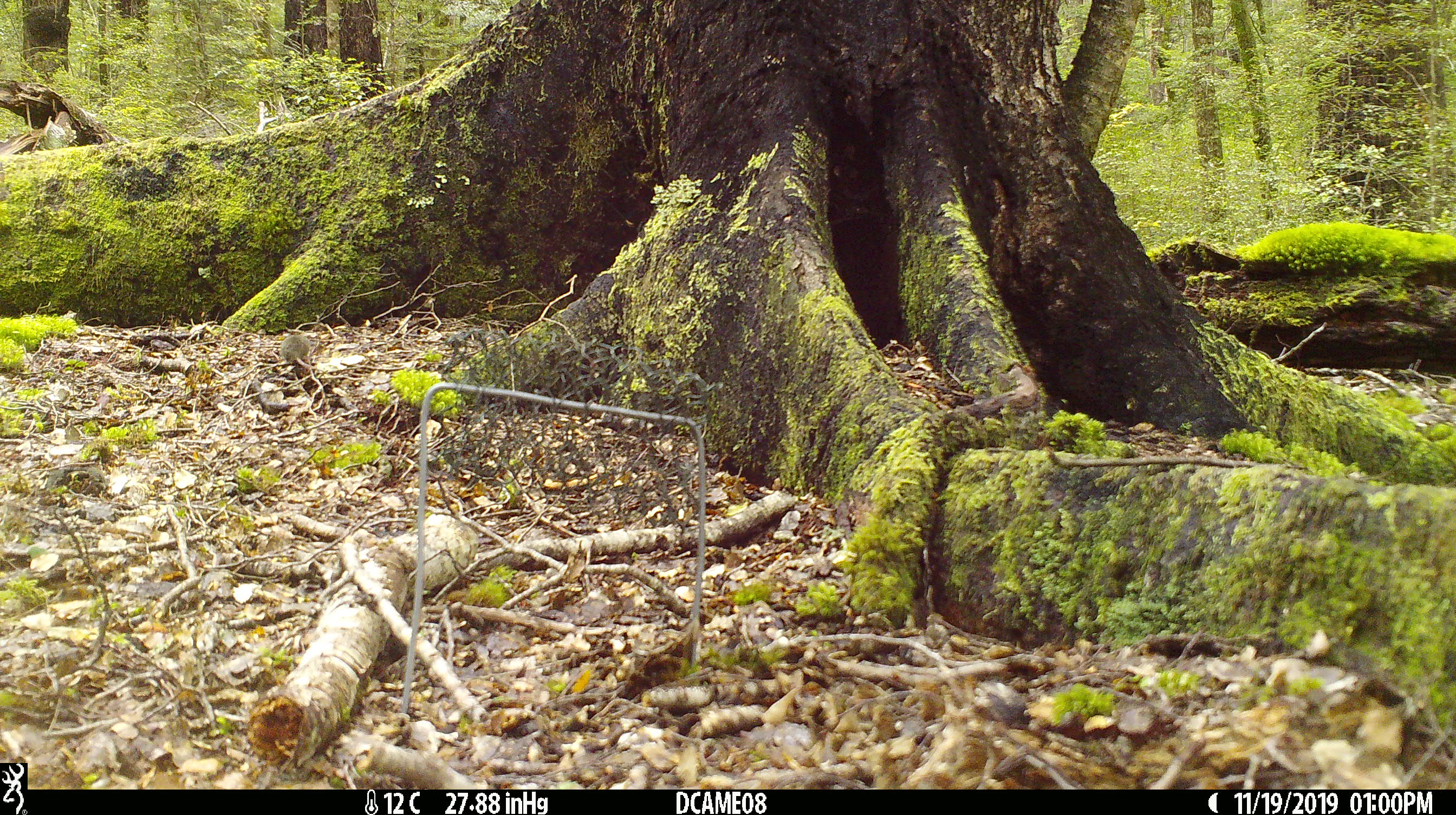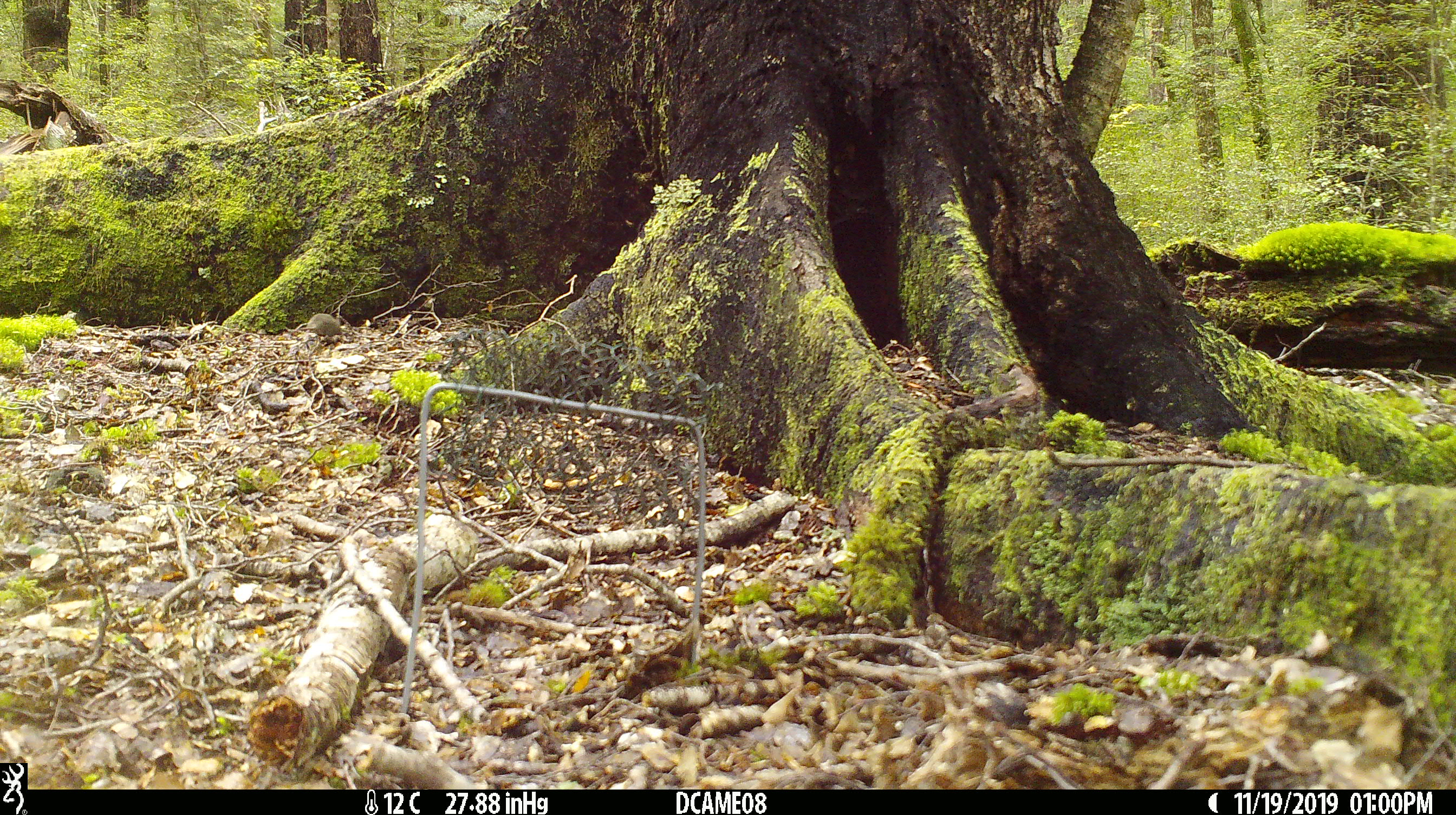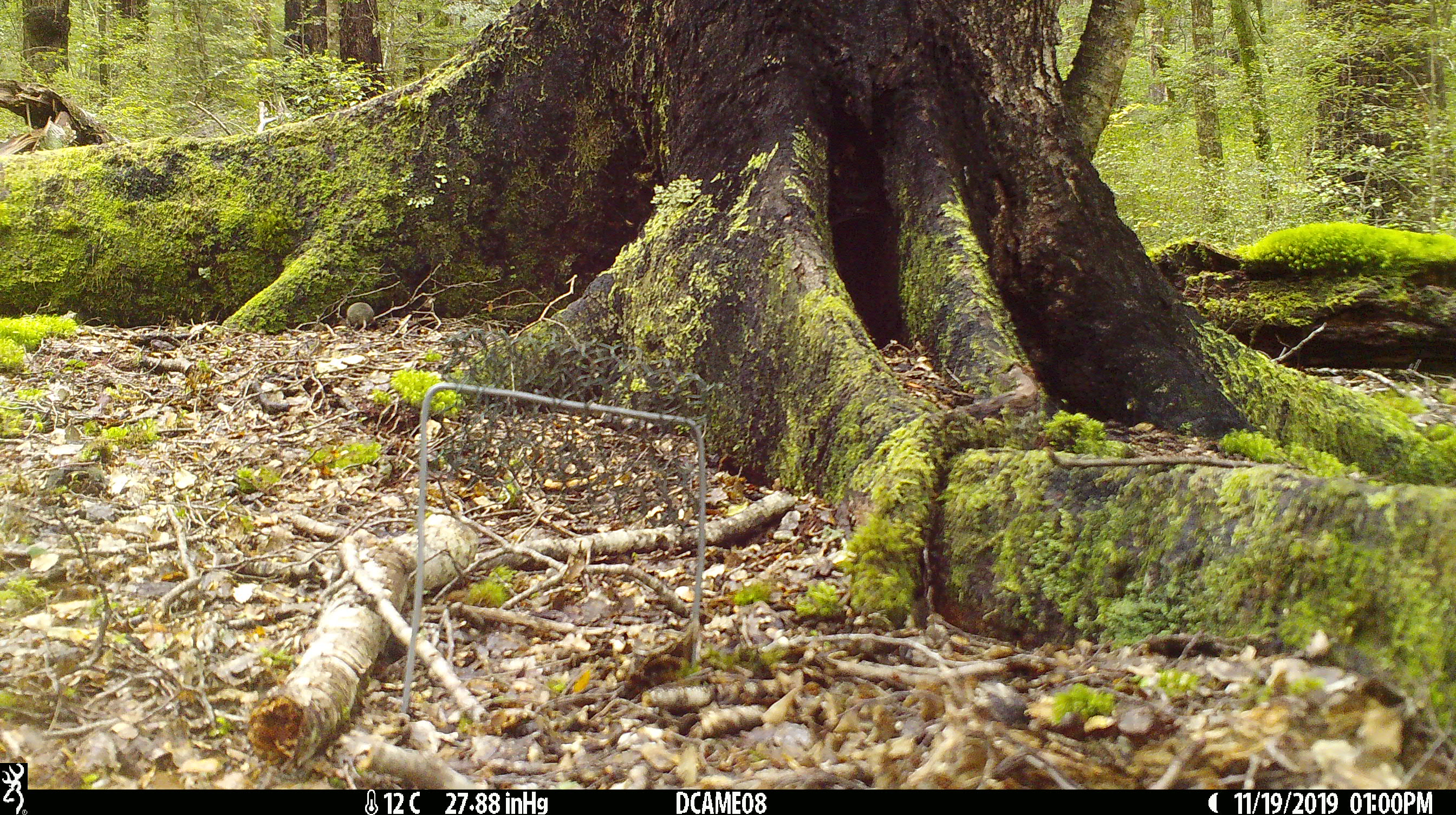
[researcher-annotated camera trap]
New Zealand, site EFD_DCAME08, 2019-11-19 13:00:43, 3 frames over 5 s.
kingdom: Animalia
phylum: Chordata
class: Mammalia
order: Rodentia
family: Muridae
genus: Mus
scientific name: Mus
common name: mouse